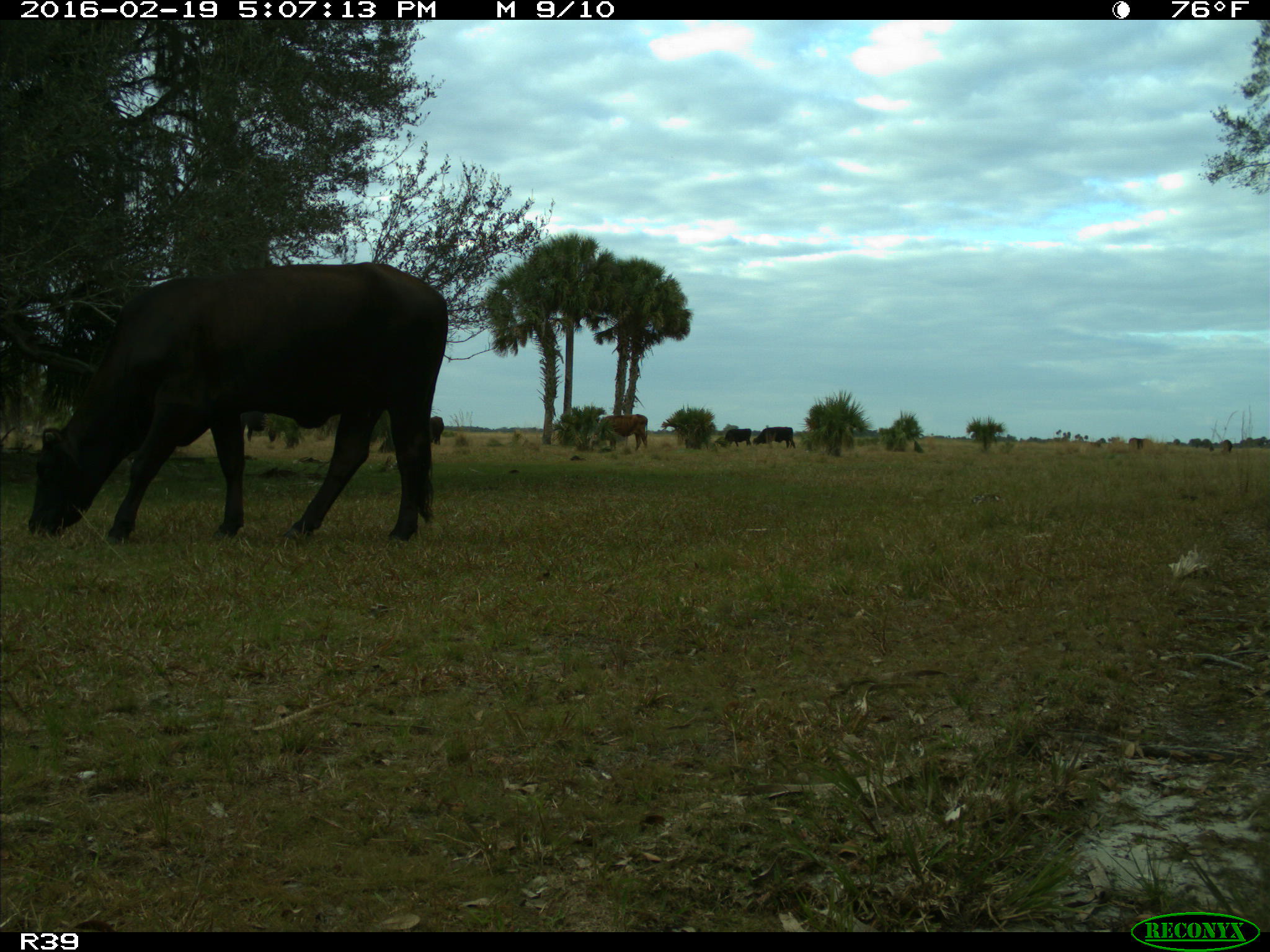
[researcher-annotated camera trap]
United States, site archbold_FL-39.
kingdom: Animalia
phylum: Chordata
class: Mammalia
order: Artiodactyla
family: Bovidae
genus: Bos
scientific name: Bos taurus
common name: domestic cow